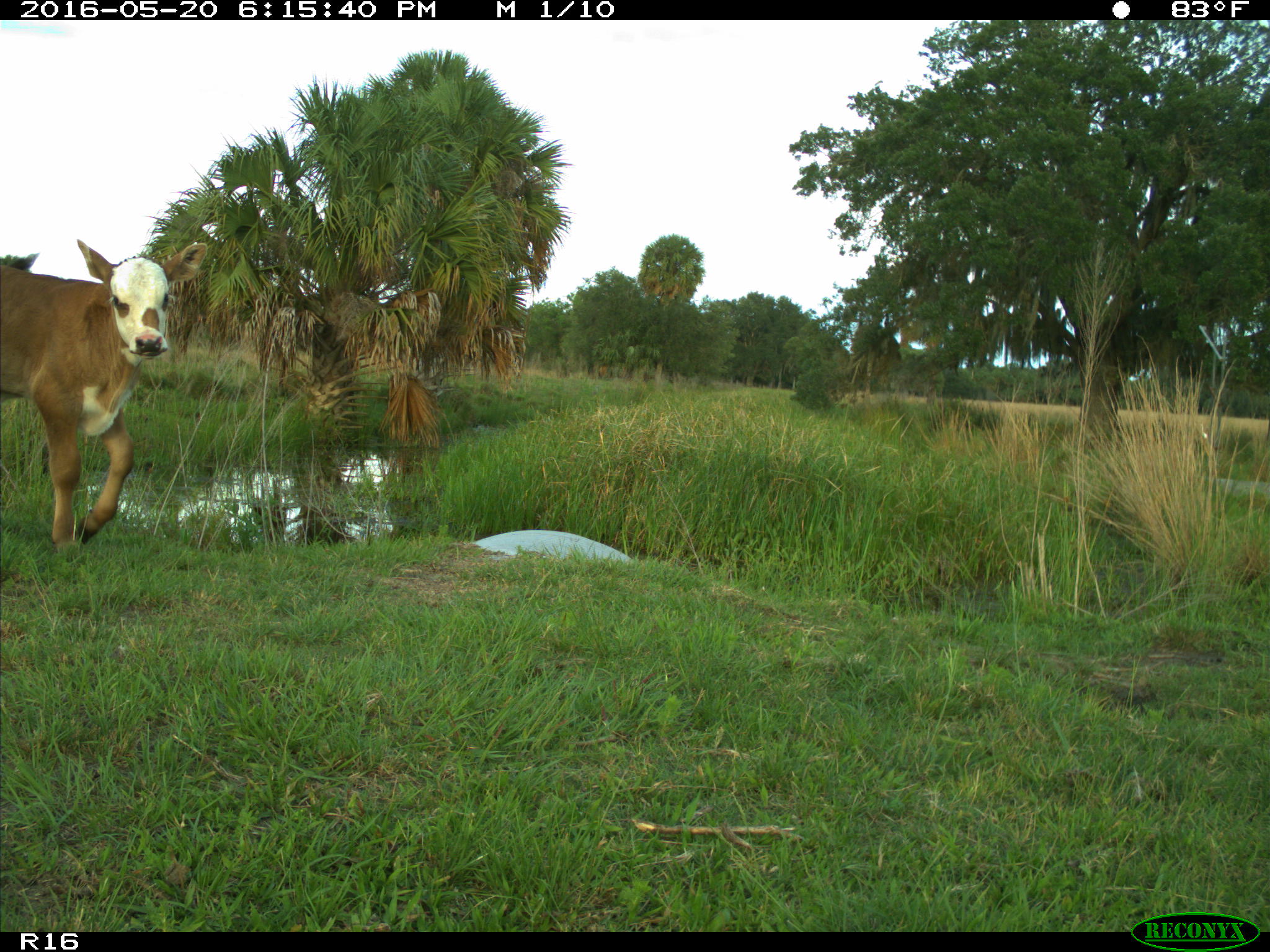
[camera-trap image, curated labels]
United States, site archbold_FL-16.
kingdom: Animalia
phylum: Chordata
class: Mammalia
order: Artiodactyla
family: Bovidae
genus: Bos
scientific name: Bos taurus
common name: domestic cow